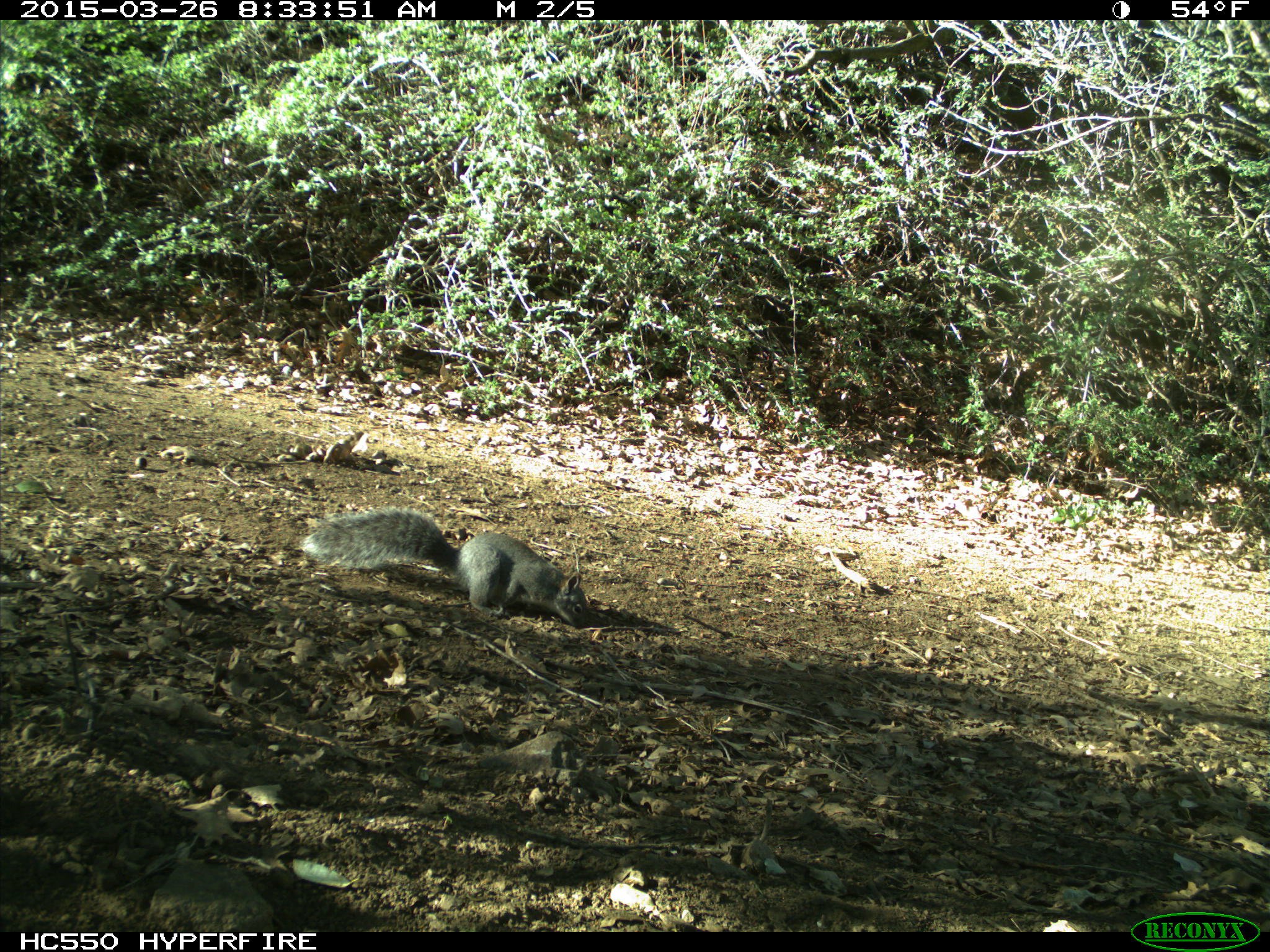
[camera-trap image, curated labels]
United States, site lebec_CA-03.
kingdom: Animalia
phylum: Chordata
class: Mammalia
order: Rodentia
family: Sciuridae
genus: Sciurus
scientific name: Sciurus carolinensis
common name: eastern gray squirrel